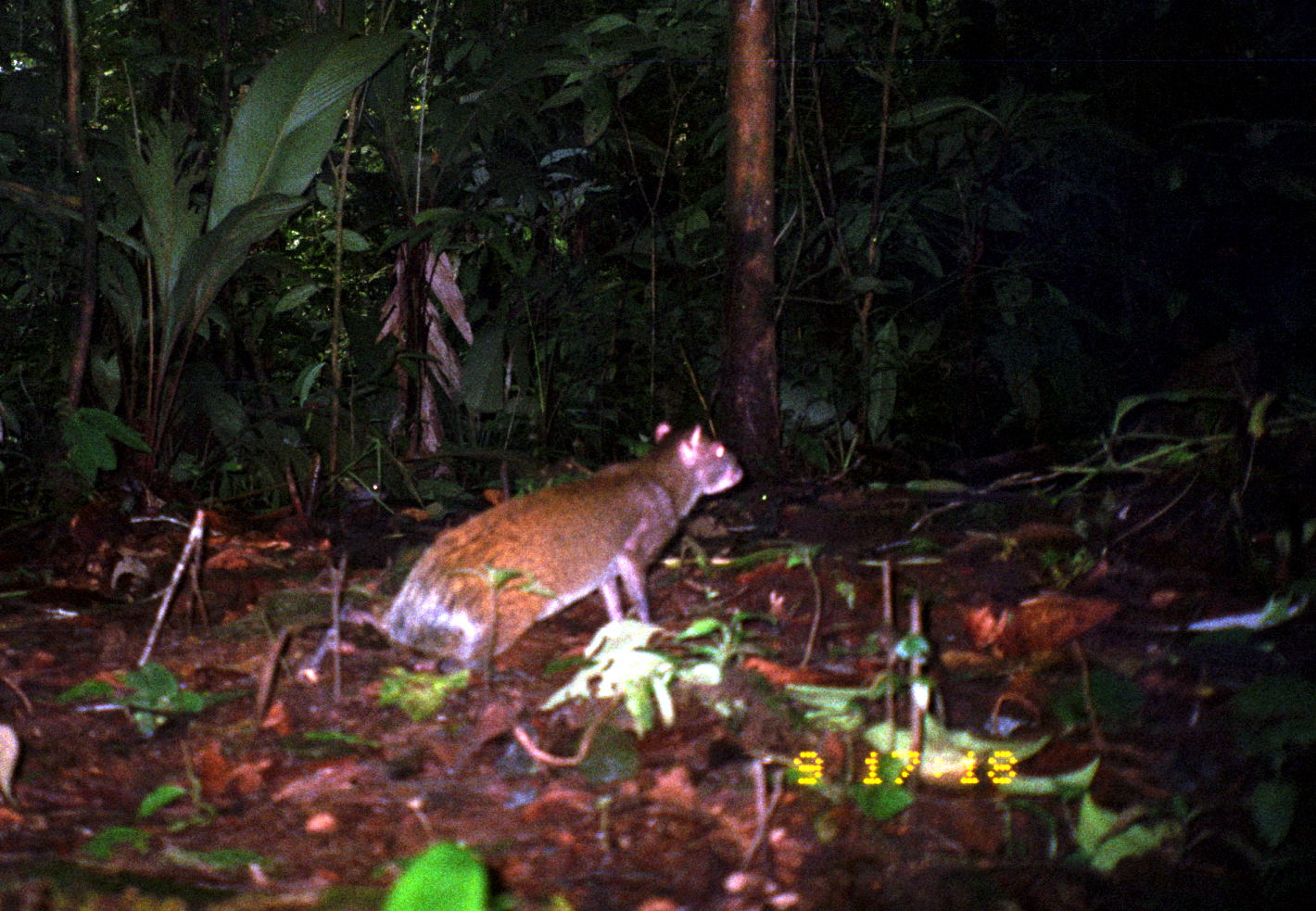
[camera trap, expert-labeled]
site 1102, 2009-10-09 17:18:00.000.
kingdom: Animalia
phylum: Chordata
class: Mammalia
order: Rodentia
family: Dasyproctidae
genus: Dasyprocta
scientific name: Dasyprocta punctata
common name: central american agouti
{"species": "Dasyprocta punctata (central american agouti)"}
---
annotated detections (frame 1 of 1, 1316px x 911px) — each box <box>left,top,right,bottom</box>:
dasyprocta punctata: <box>377,421,744,689</box>